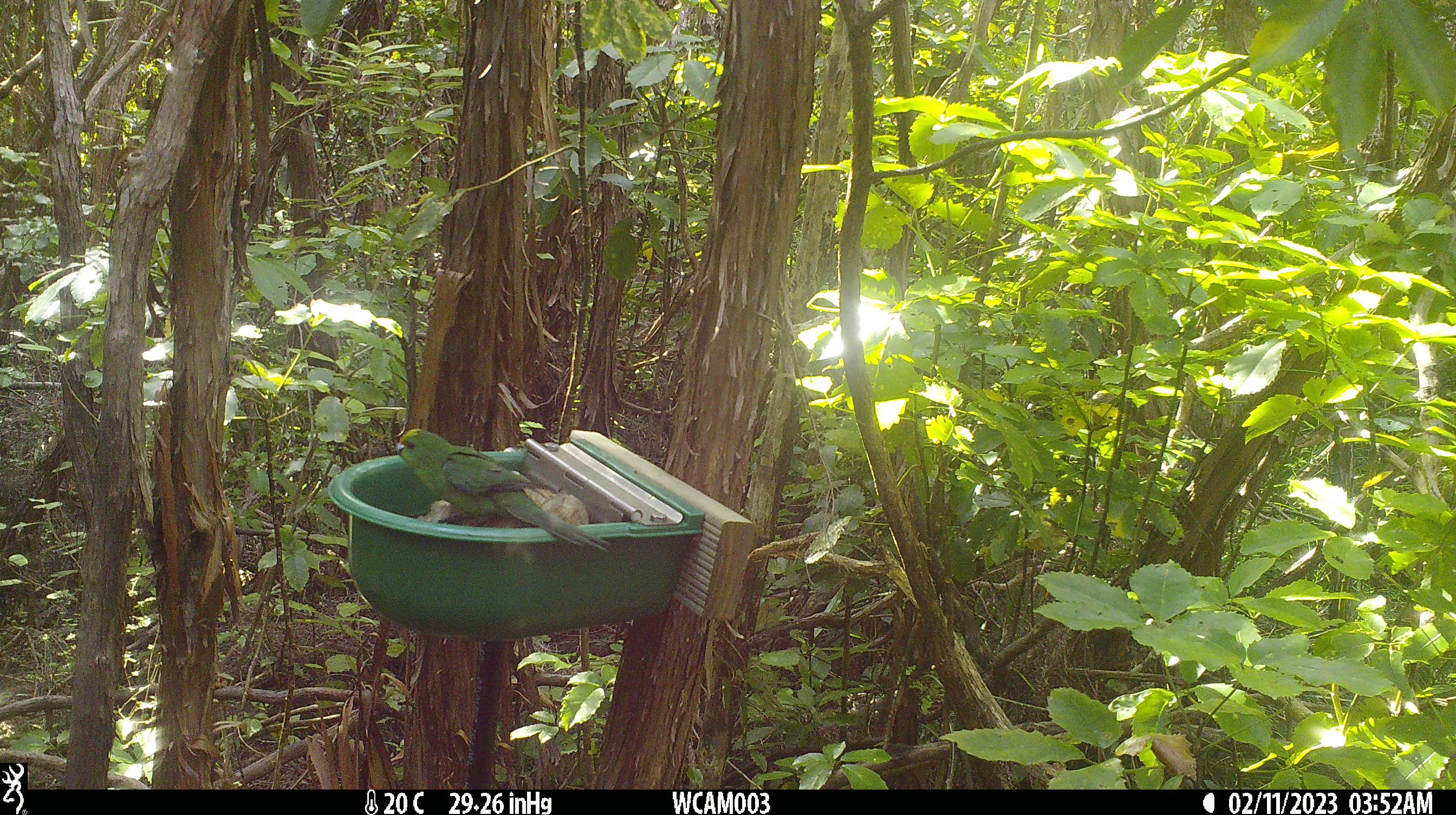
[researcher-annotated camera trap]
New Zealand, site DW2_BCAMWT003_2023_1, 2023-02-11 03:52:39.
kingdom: Animalia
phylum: Chordata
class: Aves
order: Psittaciformes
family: Psittaculidae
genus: Cyanoramphus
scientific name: Cyanoramphus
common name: parakeet